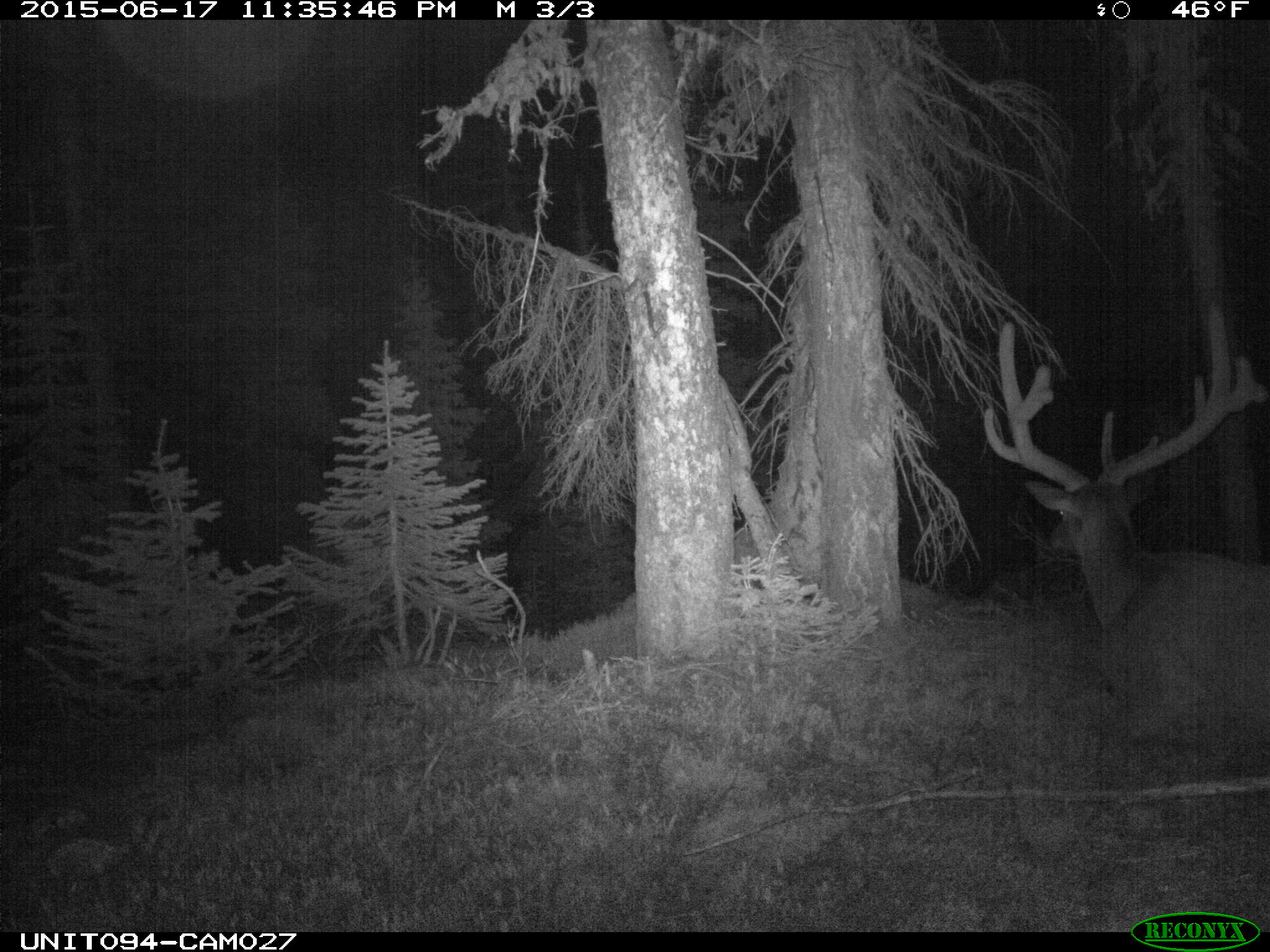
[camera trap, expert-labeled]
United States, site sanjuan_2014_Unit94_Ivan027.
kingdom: Animalia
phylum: Chordata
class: Mammalia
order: Artiodactyla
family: Cervidae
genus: Cervus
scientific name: Cervus elaphus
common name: red deer